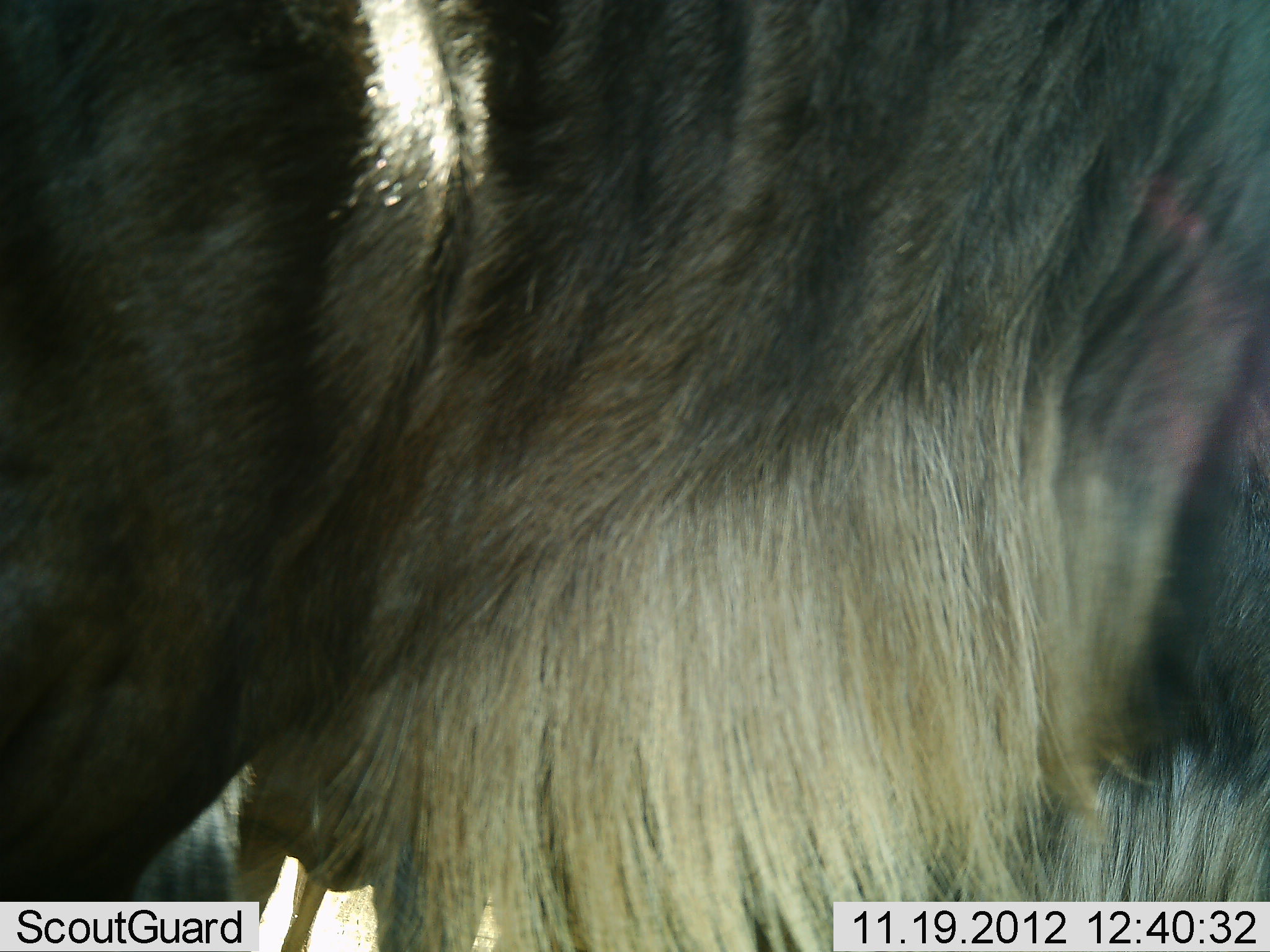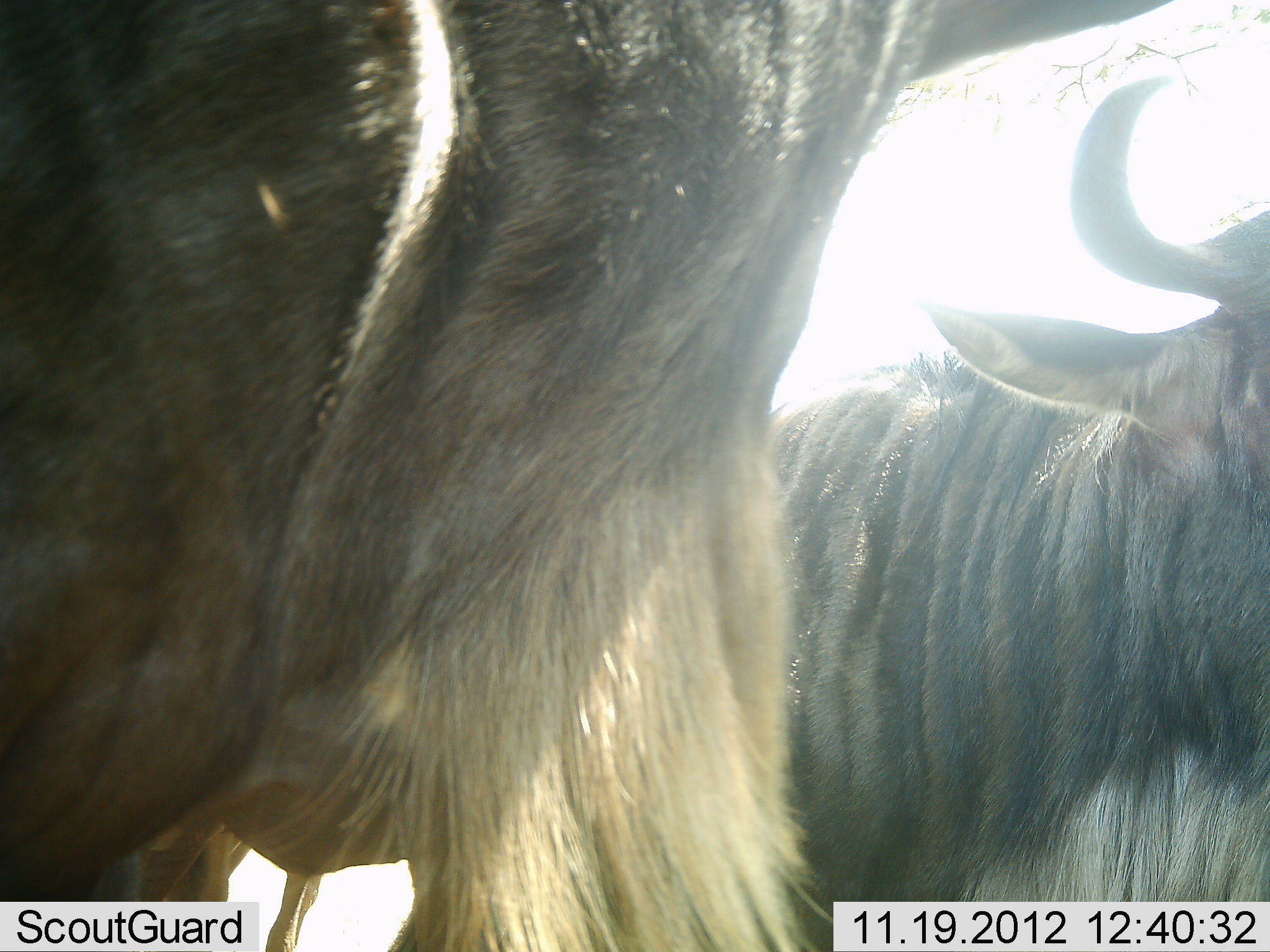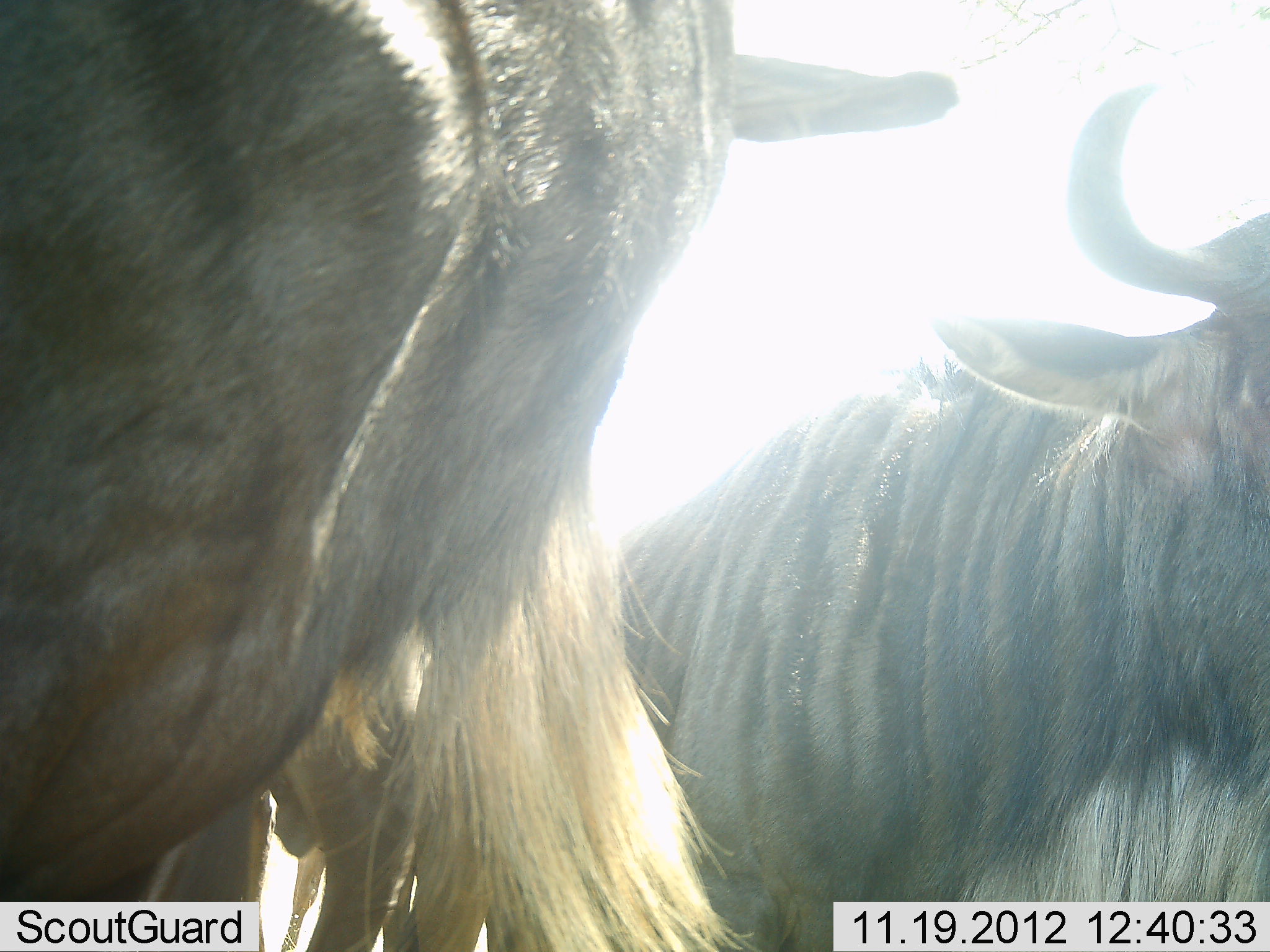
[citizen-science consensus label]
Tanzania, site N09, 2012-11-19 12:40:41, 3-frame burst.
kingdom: Animalia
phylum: Chordata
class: Mammalia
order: Artiodactyla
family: Bovidae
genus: Connochaetes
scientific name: Connochaetes taurinus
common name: blue wildebeest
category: wildebeest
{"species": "wildebeest (blue wildebeest) (Connochaetes taurinus)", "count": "2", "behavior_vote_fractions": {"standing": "80%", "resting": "10%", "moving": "30%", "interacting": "0%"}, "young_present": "0%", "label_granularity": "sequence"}